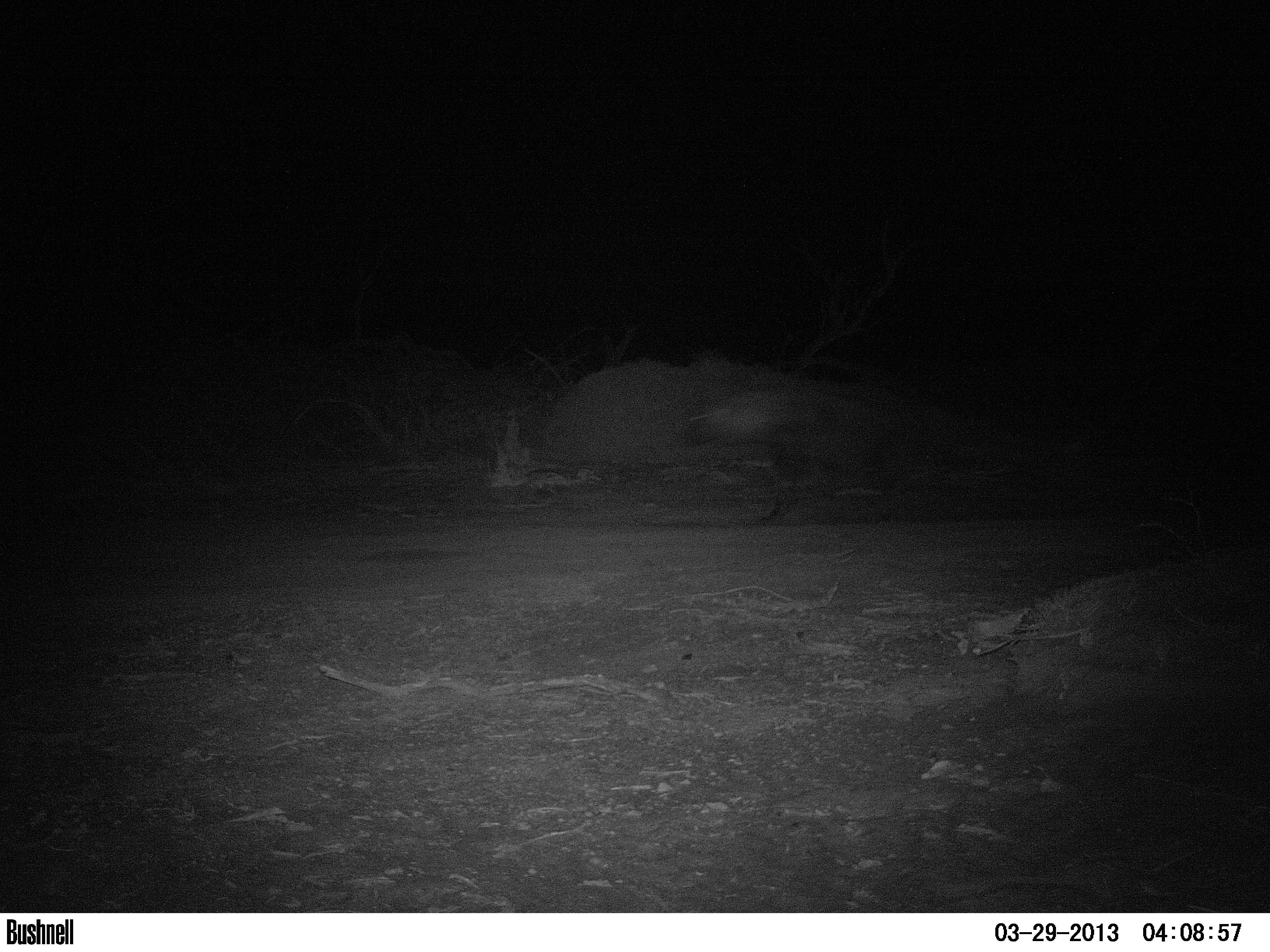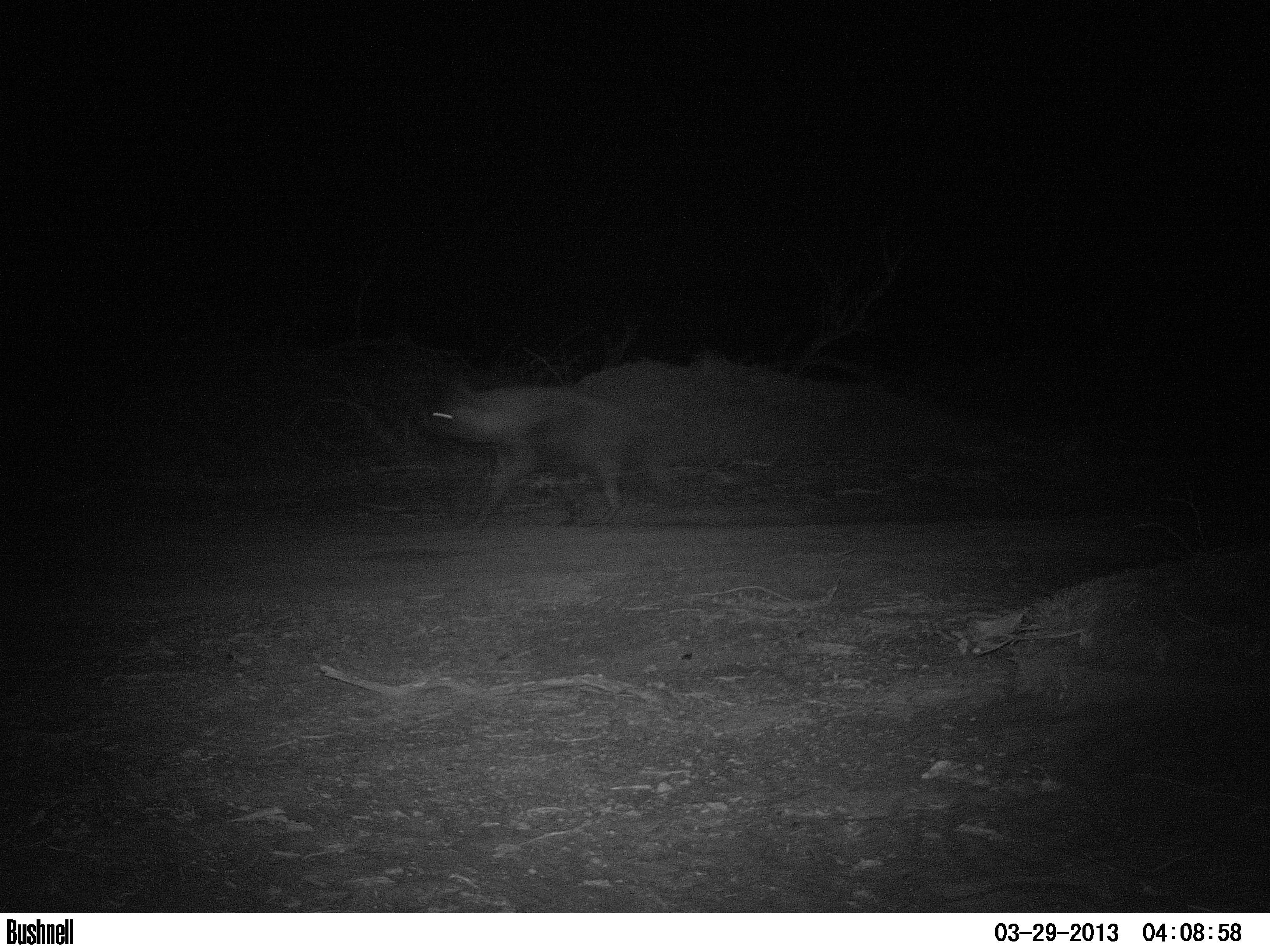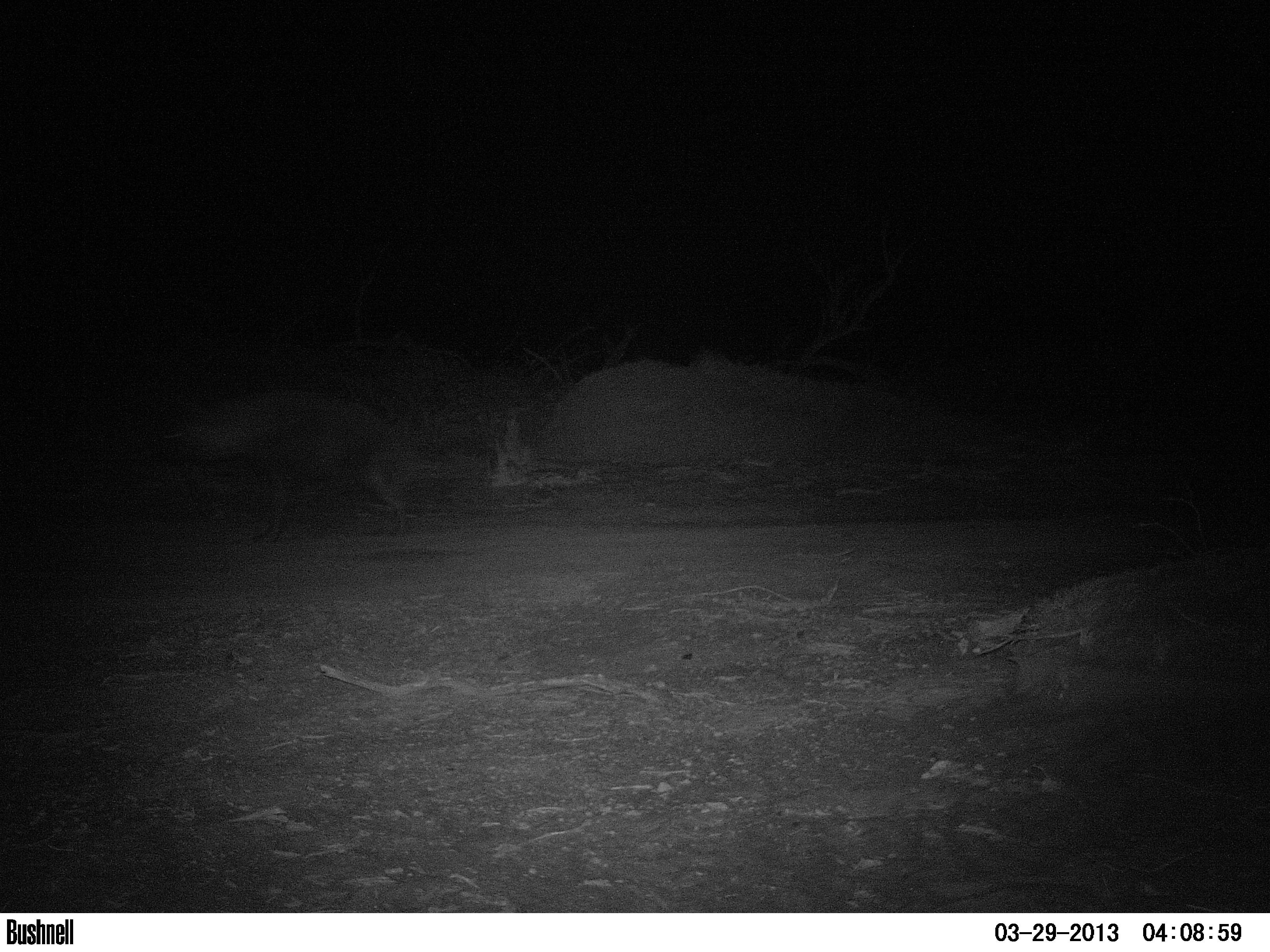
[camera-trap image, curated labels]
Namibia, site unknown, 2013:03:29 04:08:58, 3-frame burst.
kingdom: Animalia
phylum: Chordata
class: Mammalia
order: Carnivora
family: Hyaenidae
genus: Parahyaena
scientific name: Parahyaena brunnea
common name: brown hyena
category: hyaena brunnea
Hyaena brunnea (brown hyena) (Parahyaena brunnea).